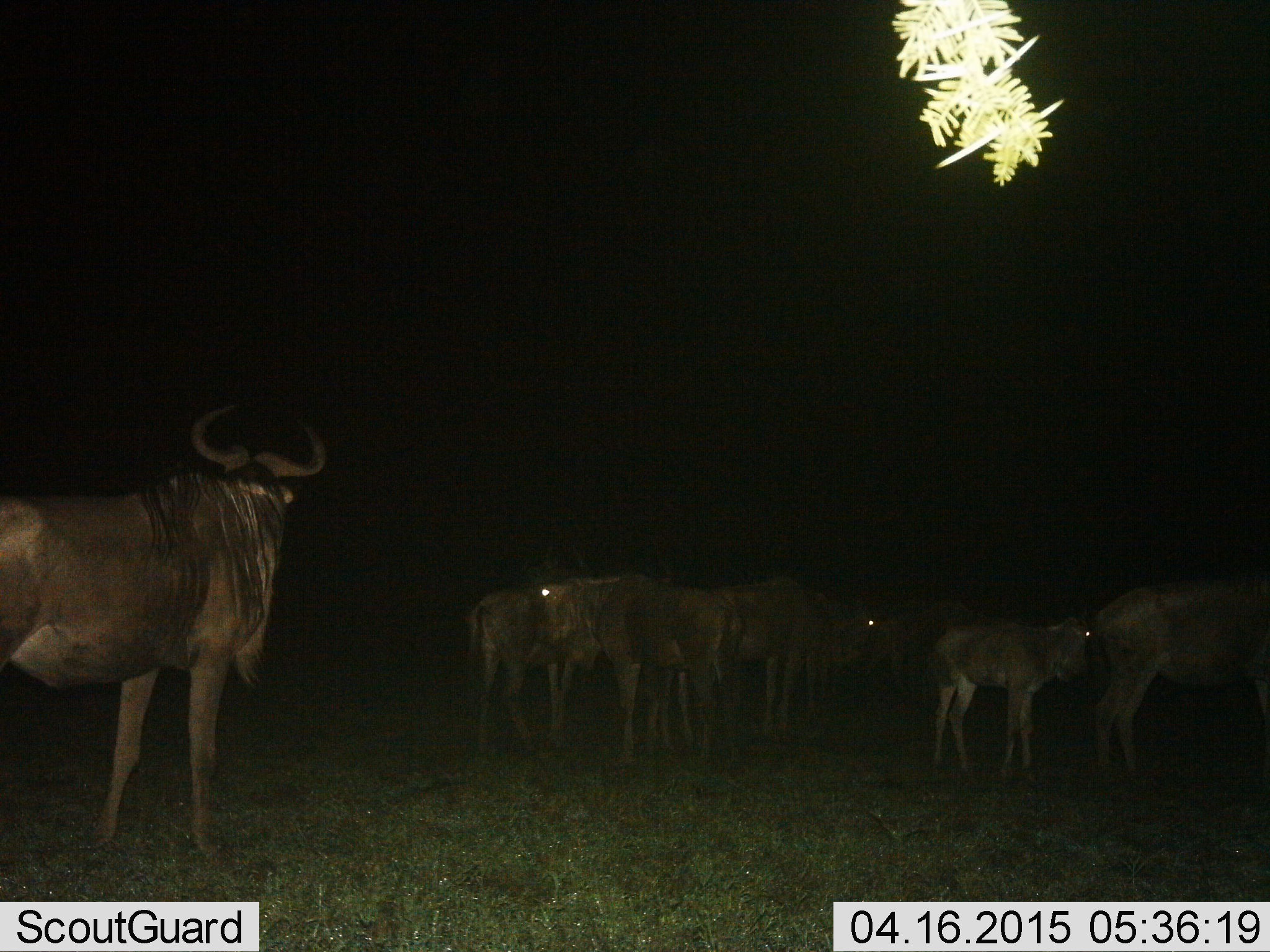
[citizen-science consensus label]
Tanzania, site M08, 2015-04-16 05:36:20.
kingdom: Animalia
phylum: Chordata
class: Mammalia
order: Artiodactyla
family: Bovidae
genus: Connochaetes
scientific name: Connochaetes taurinus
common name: blue wildebeest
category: wildebeest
Wildebeest (blue wildebeest) (Connochaetes taurinus), count 8. Behavior (volunteer vote fractions): standing 100%, resting 0%, moving 20%, interacting 10%. Young present (vote fraction): 70%. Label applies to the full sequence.